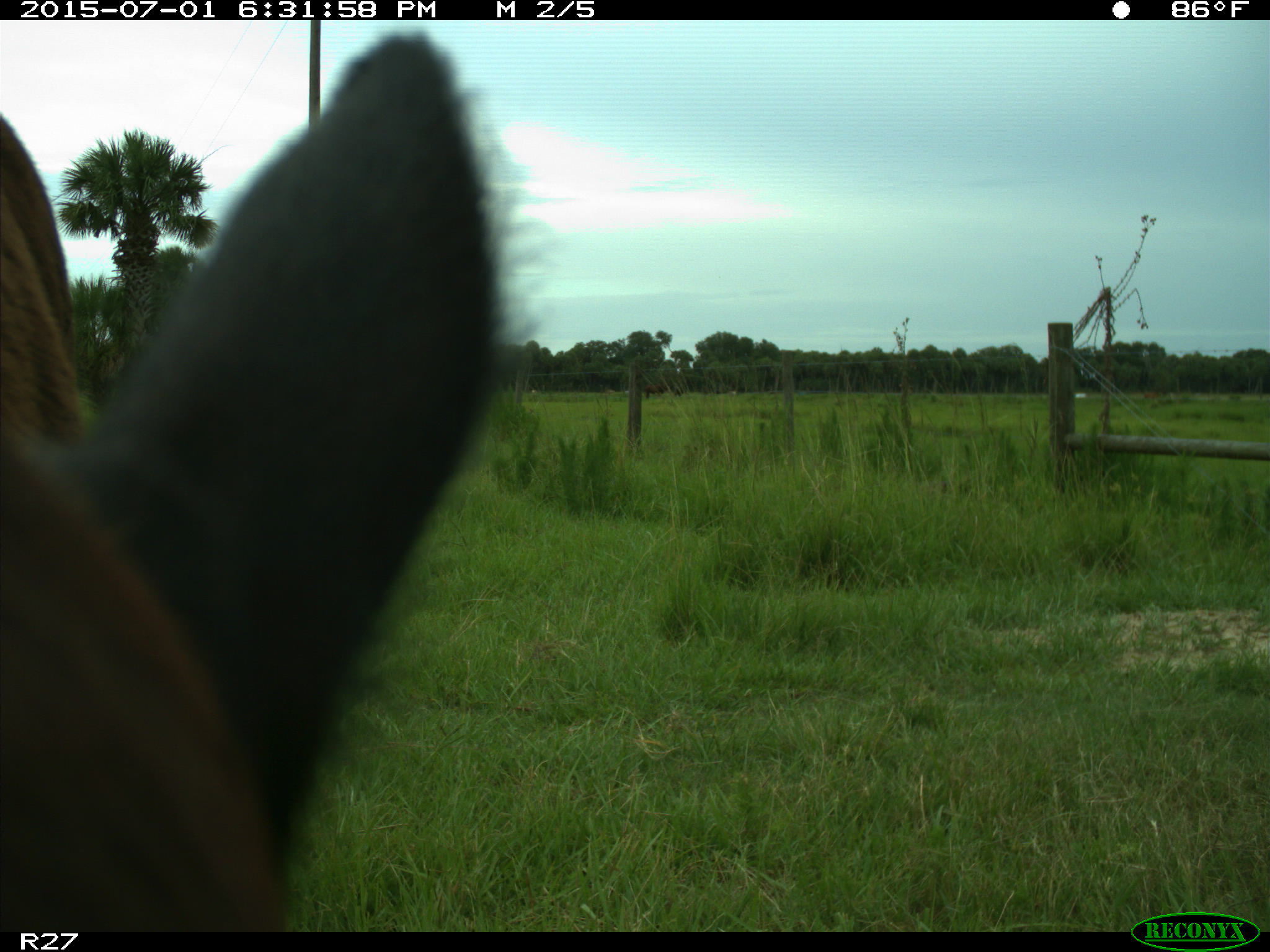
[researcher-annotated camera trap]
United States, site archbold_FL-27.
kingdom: Animalia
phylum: Chordata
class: Mammalia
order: Artiodactyla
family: Bovidae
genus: Bos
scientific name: Bos taurus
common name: domestic cow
Bos taurus (domestic cow).